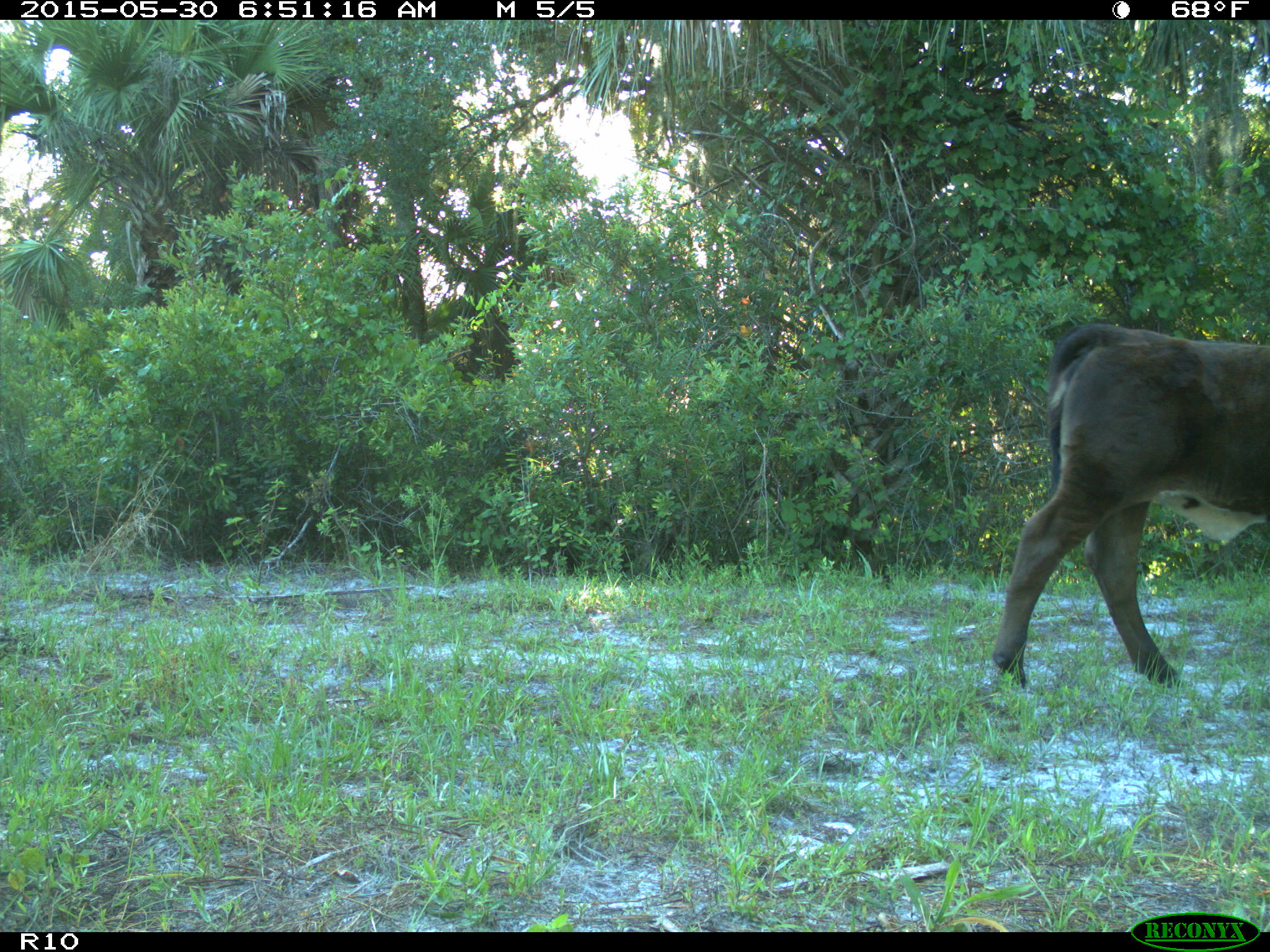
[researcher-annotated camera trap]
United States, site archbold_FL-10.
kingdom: Animalia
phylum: Chordata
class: Mammalia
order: Artiodactyla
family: Bovidae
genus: Bos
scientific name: Bos taurus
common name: domestic cow